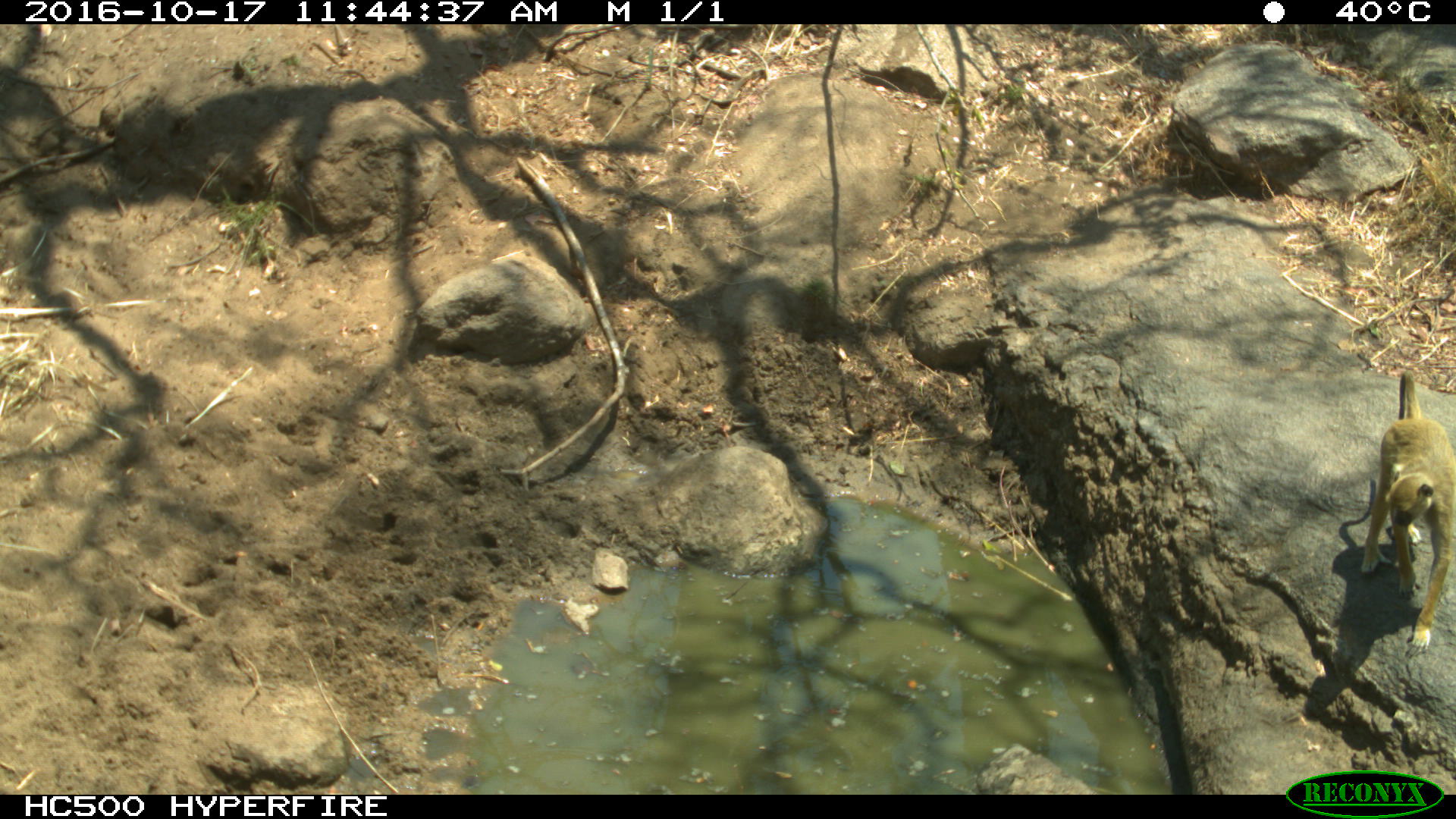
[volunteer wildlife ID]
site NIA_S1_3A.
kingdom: Animalia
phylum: Chordata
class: Mammalia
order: Primates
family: Cercopithecidae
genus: Papio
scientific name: Papio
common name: baboon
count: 1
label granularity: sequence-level